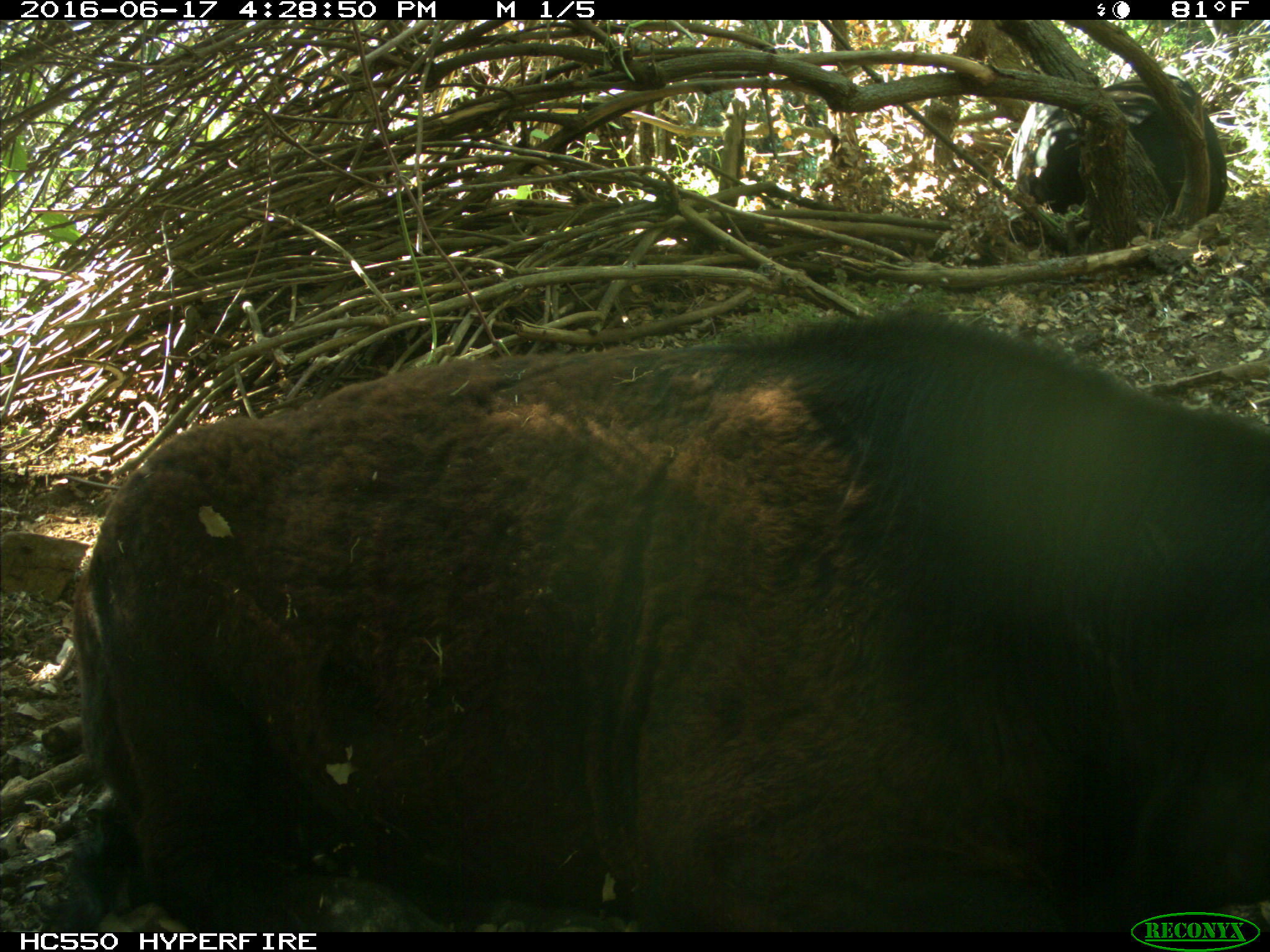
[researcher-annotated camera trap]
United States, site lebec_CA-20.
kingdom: Animalia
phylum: Chordata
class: Mammalia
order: Artiodactyla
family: Bovidae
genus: Bos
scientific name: Bos taurus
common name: domestic cow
Bos taurus (domestic cow).